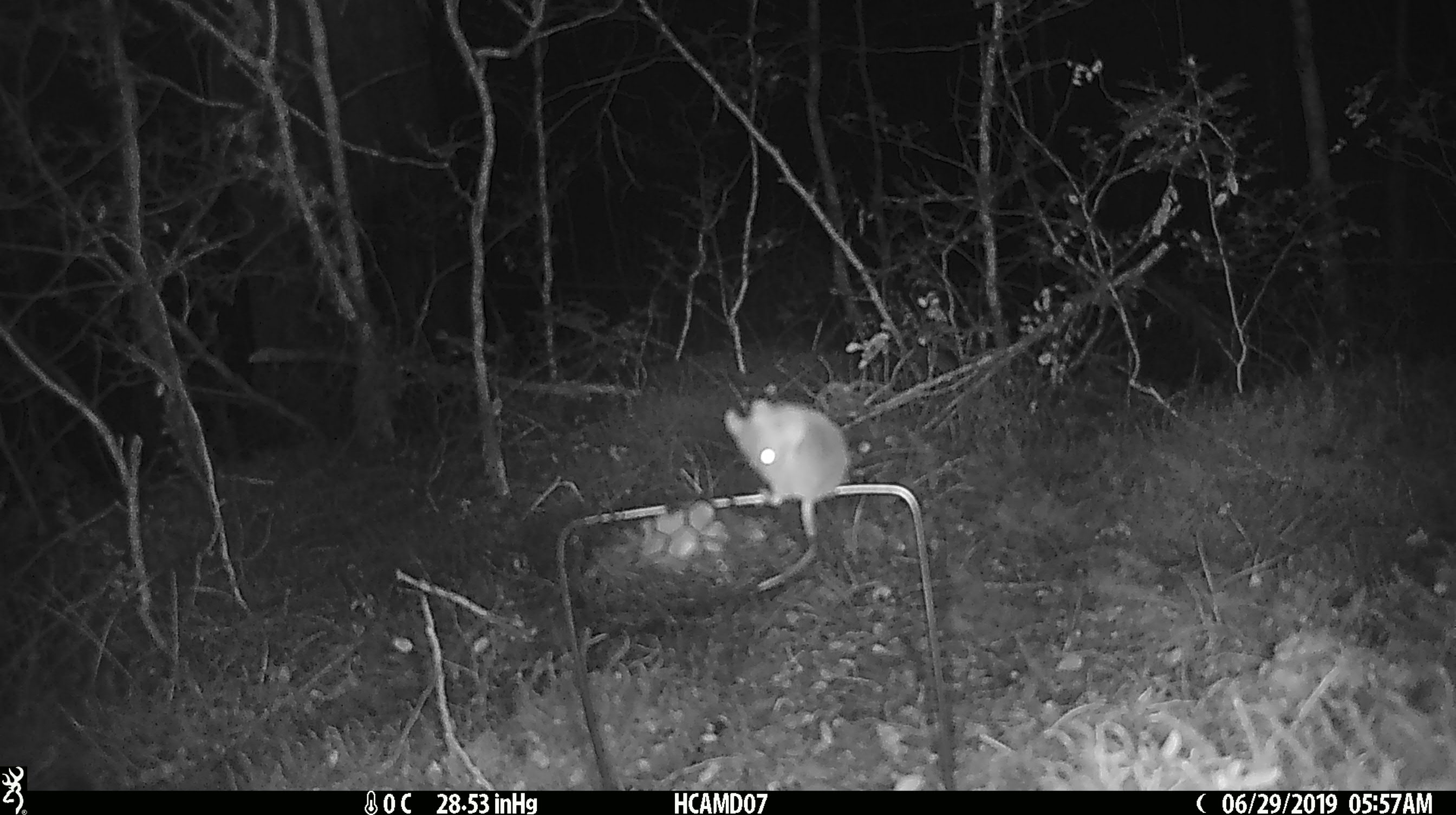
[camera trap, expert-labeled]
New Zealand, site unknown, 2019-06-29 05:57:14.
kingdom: Animalia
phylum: Chordata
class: Mammalia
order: Rodentia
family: Muridae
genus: Mus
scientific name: Mus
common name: mouse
Mouse (Mus).